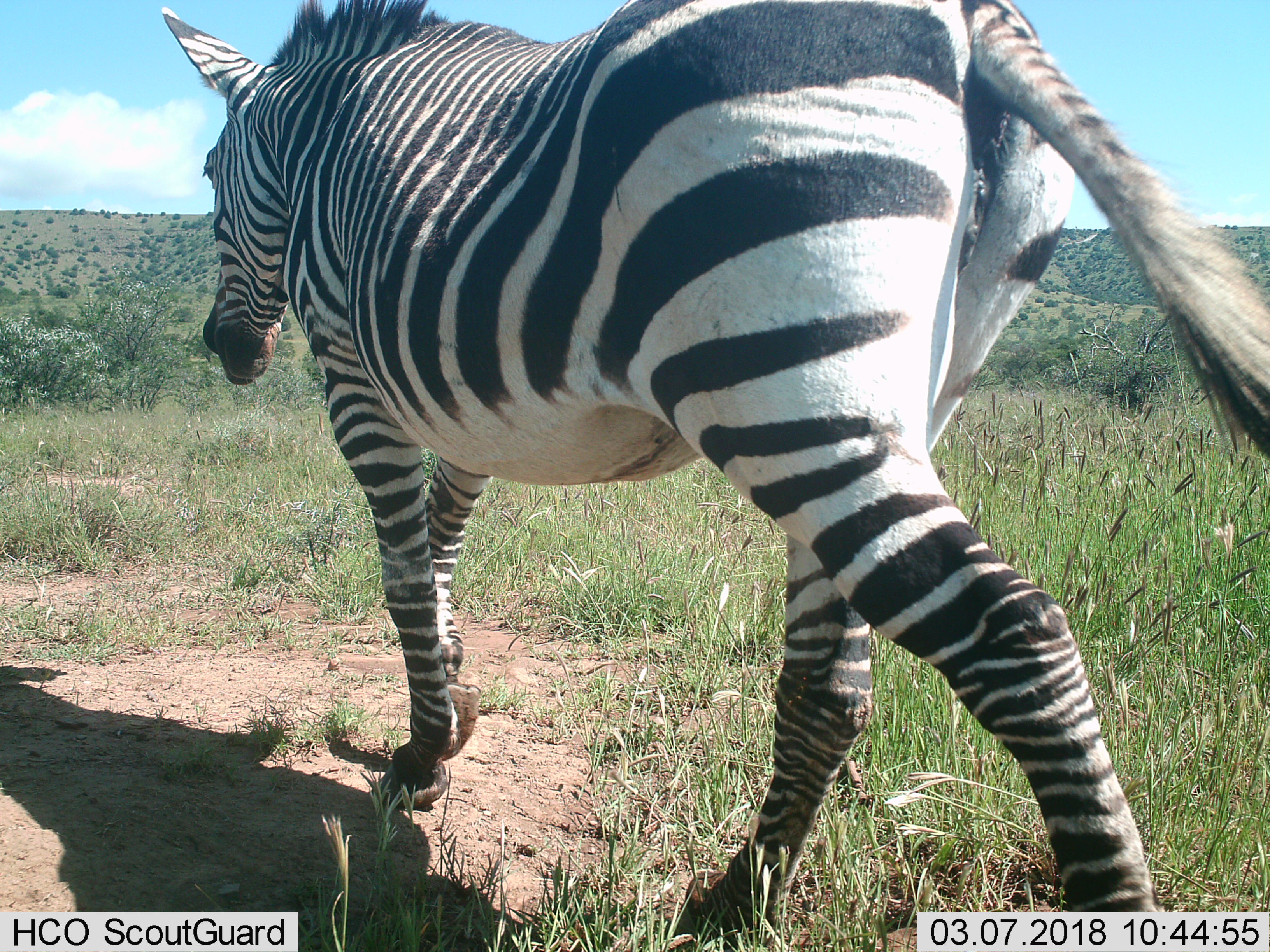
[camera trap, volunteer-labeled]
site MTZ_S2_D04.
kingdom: Animalia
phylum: Chordata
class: Mammalia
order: Perissodactyla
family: Equidae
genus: Equus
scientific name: Equus zebra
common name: mountain zebra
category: zebramountain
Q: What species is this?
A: Zebramountain (mountain zebra) (Equus zebra).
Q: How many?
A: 1.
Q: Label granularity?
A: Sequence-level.